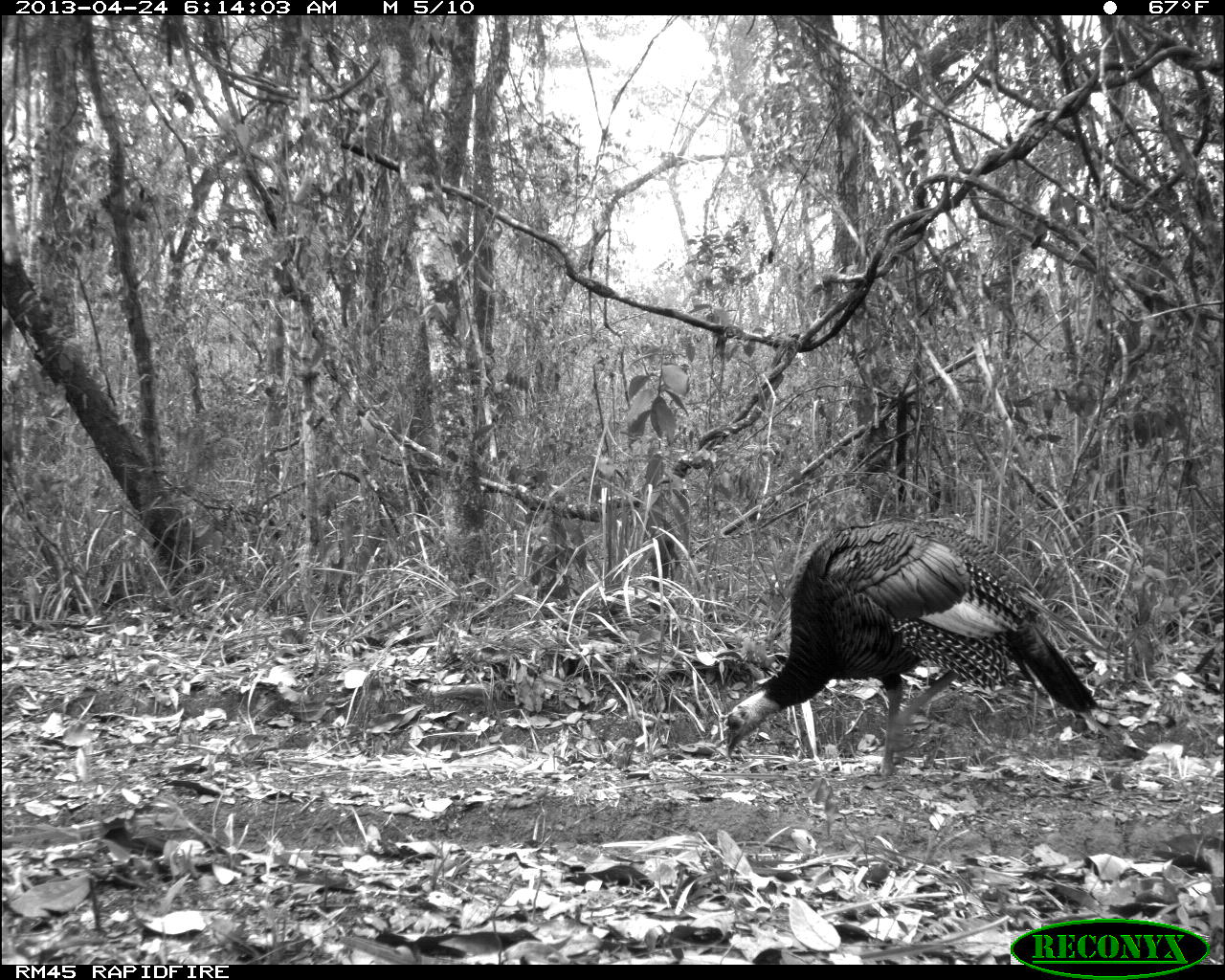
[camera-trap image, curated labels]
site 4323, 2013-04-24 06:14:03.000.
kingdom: Animalia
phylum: Chordata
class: Aves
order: Galliformes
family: Phasianidae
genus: Meleagris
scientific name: Meleagris ocellata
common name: ocellated turkey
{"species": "Meleagris ocellata (ocellated turkey)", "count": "1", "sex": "female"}